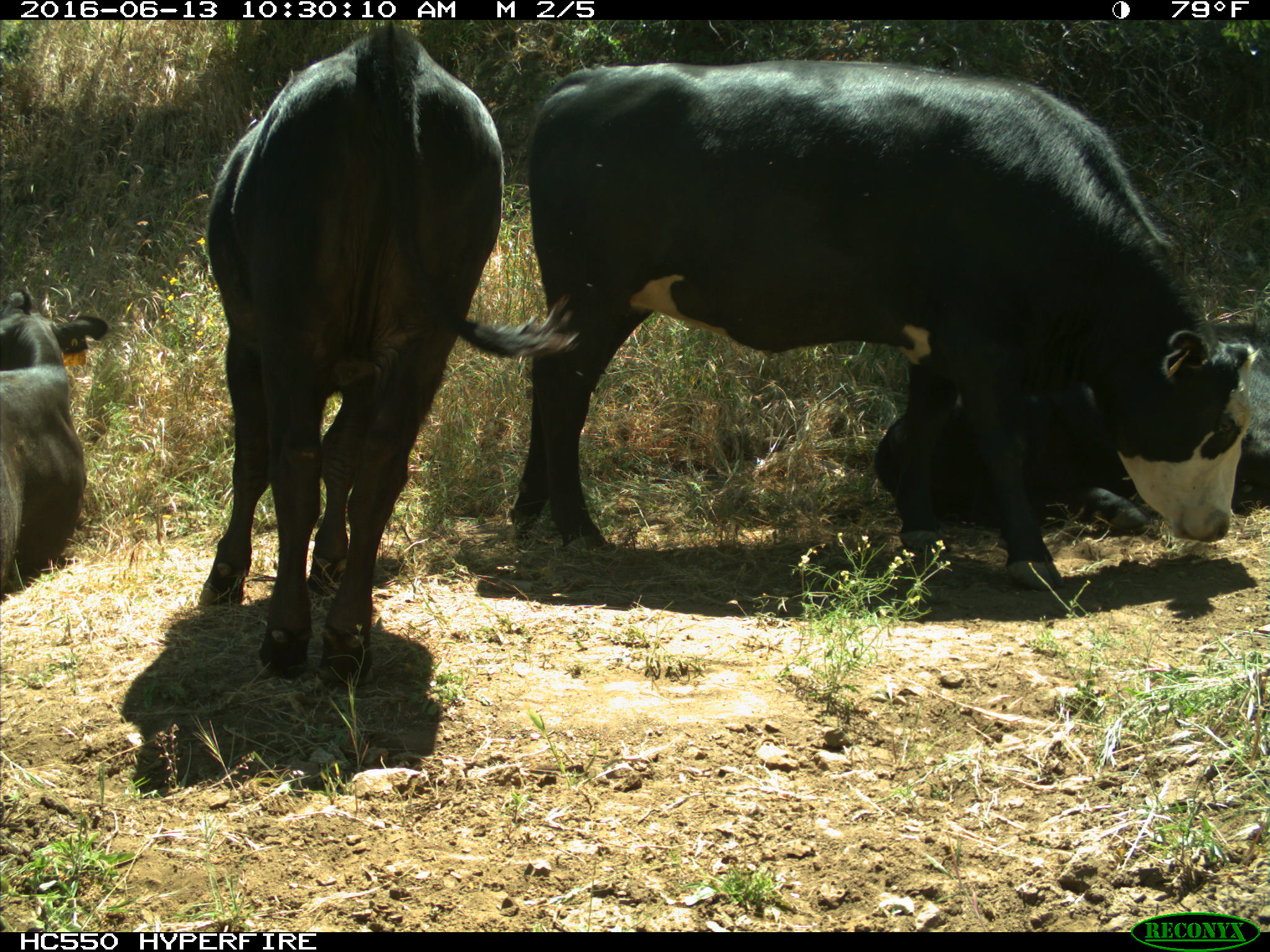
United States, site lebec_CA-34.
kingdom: Animalia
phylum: Chordata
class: Mammalia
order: Artiodactyla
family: Bovidae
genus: Bos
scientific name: Bos taurus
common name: domestic cow